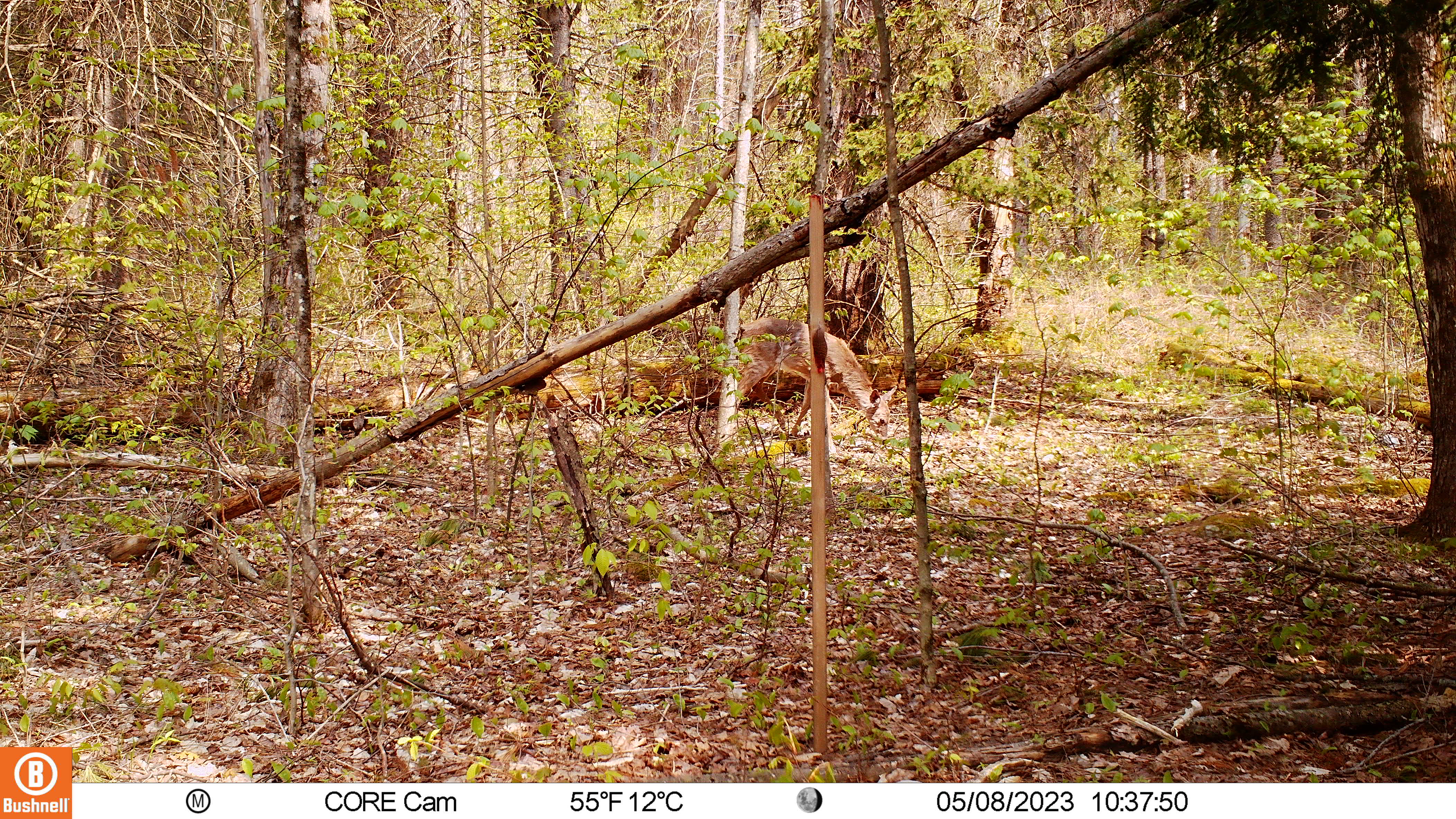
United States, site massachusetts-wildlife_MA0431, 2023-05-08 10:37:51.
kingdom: Animalia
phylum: Chordata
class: Mammalia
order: Artiodactyla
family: Cervidae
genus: Odocoileus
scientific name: Odocoileus virginianus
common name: white-tailed deer